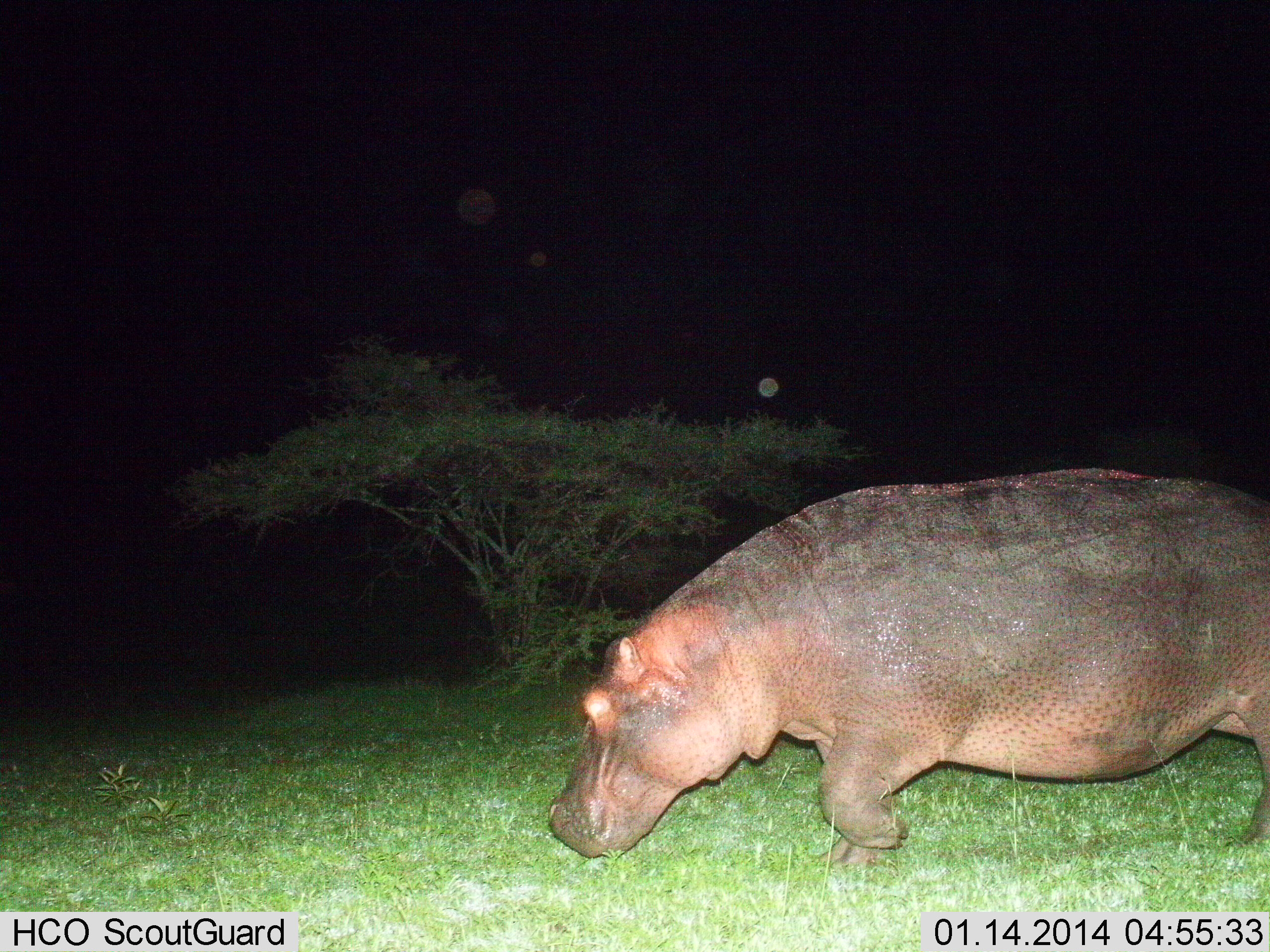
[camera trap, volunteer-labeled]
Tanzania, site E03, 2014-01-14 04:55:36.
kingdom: Animalia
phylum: Chordata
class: Mammalia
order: Artiodactyla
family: Hippopotamidae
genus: Hippopotamus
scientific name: Hippopotamus amphibius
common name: hippopotamus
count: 1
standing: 30%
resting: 0%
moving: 70%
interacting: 0%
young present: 0%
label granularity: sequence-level